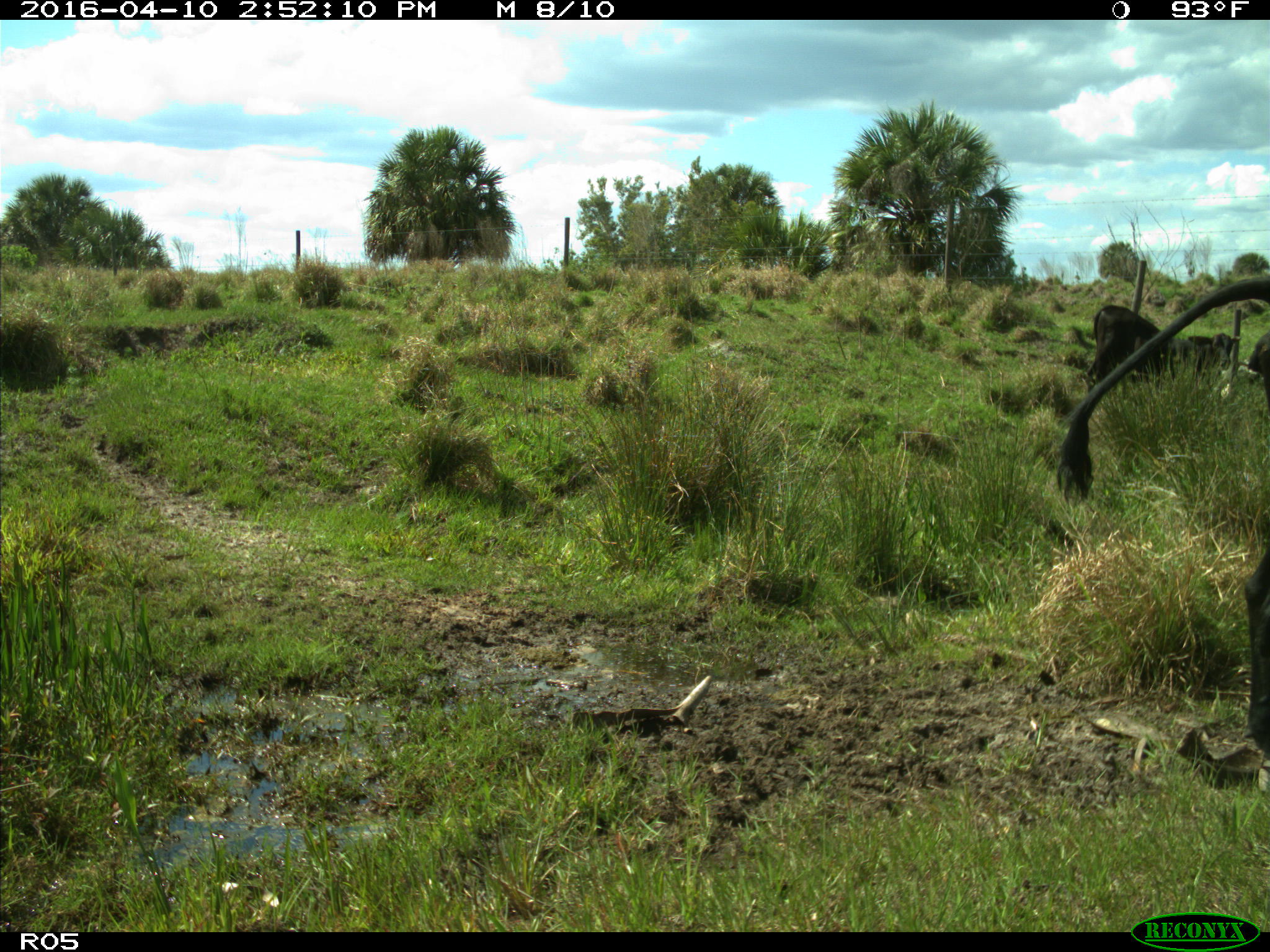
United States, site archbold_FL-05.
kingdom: Animalia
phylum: Chordata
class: Mammalia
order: Artiodactyla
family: Bovidae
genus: Bos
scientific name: Bos taurus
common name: domestic cow